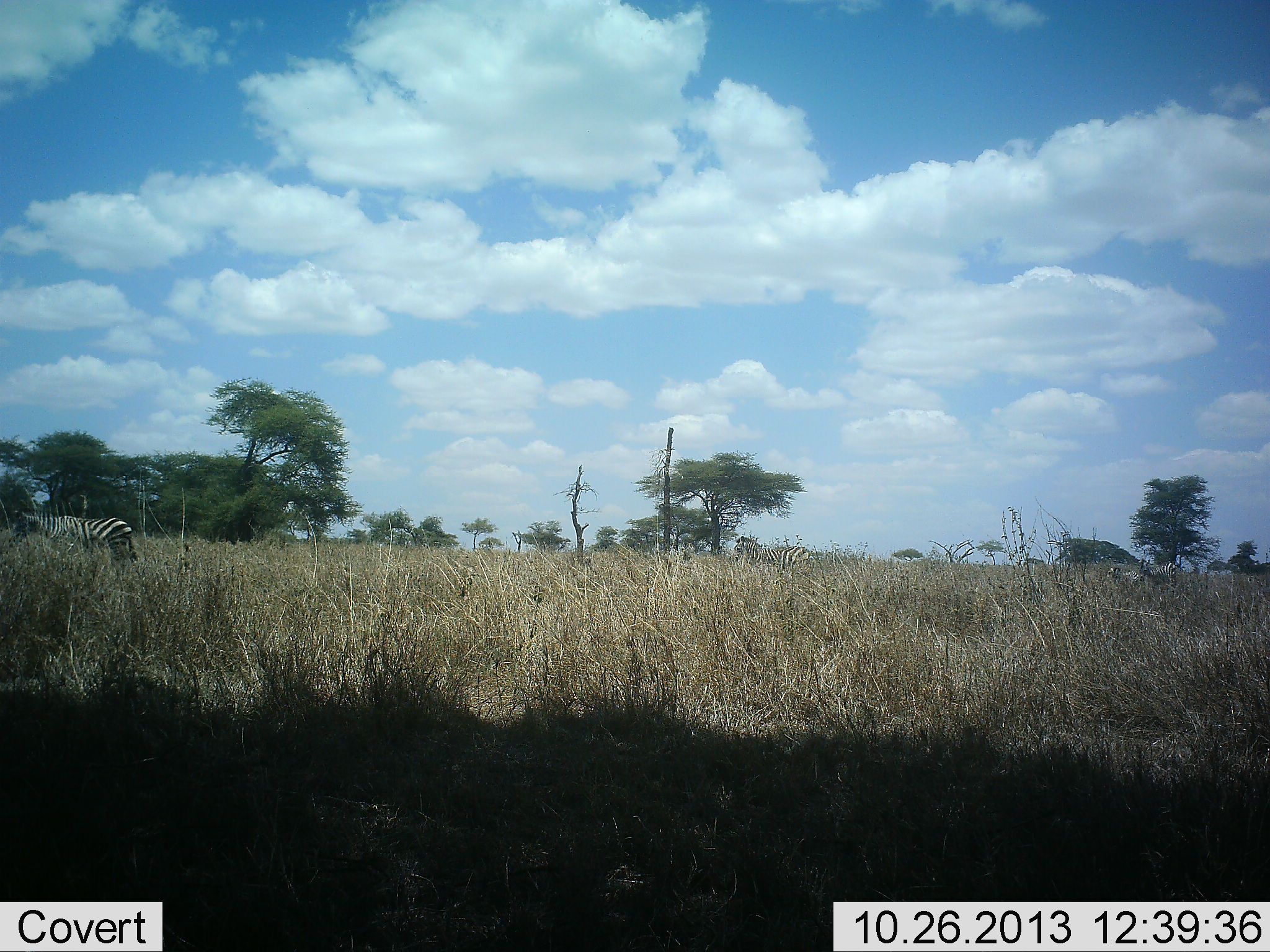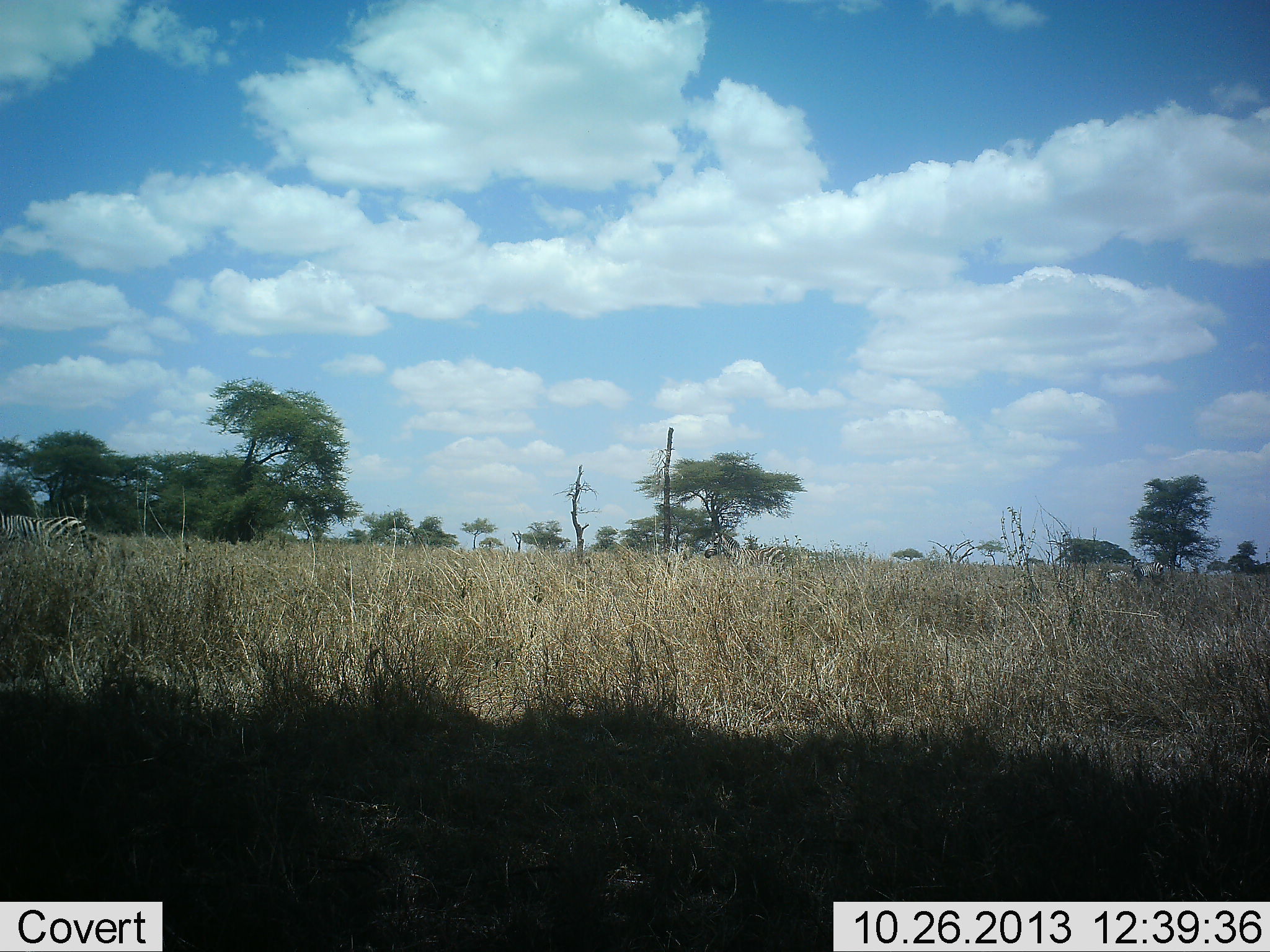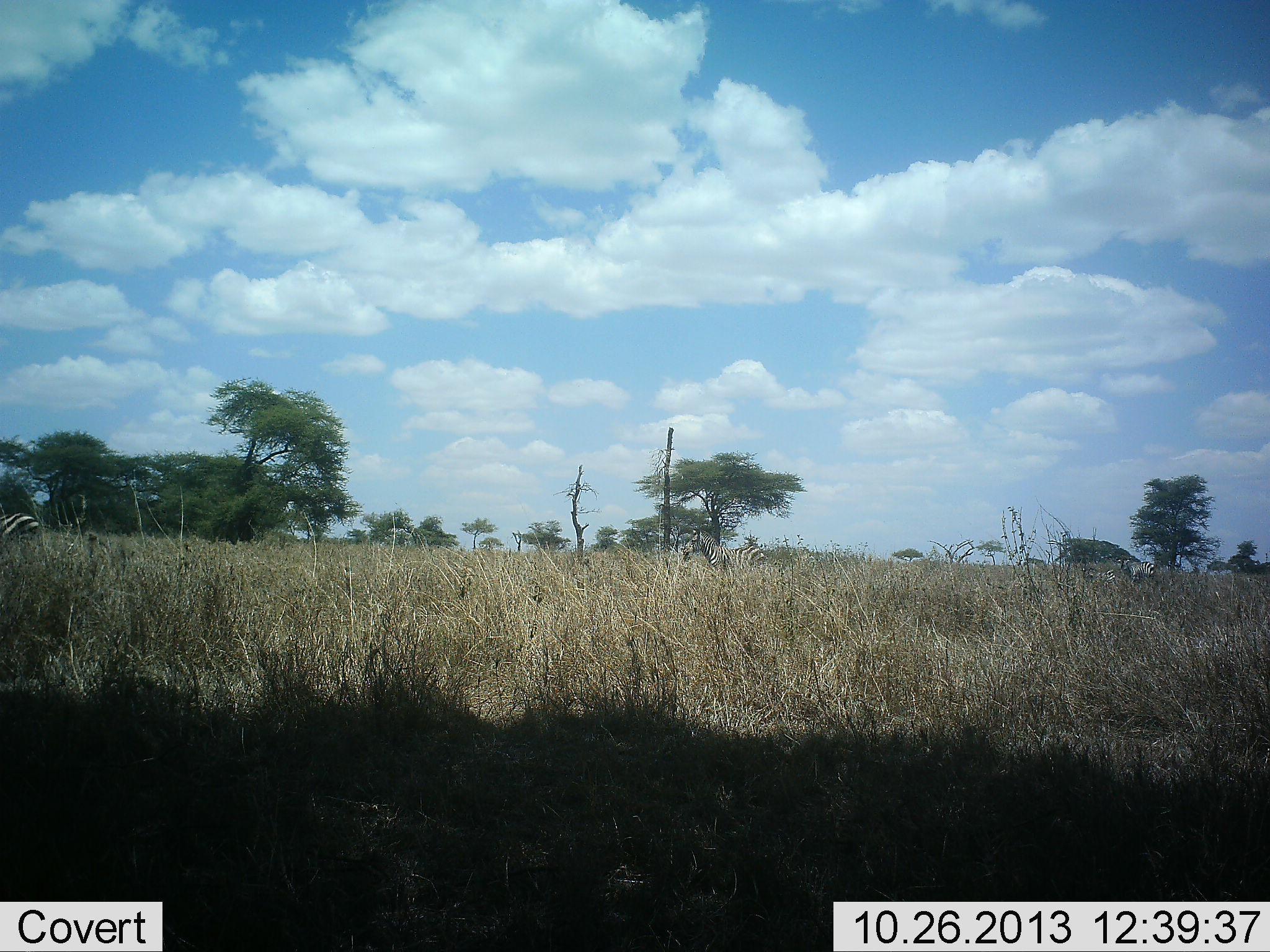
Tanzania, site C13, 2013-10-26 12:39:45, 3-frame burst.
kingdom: Animalia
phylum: Chordata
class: Mammalia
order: Perissodactyla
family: Equidae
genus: Equus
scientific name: Equus quagga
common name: plains zebra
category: zebra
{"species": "zebra (plains zebra) (Equus quagga)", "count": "3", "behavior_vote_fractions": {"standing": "0%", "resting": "0%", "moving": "100%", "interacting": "0%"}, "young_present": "0%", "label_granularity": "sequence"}